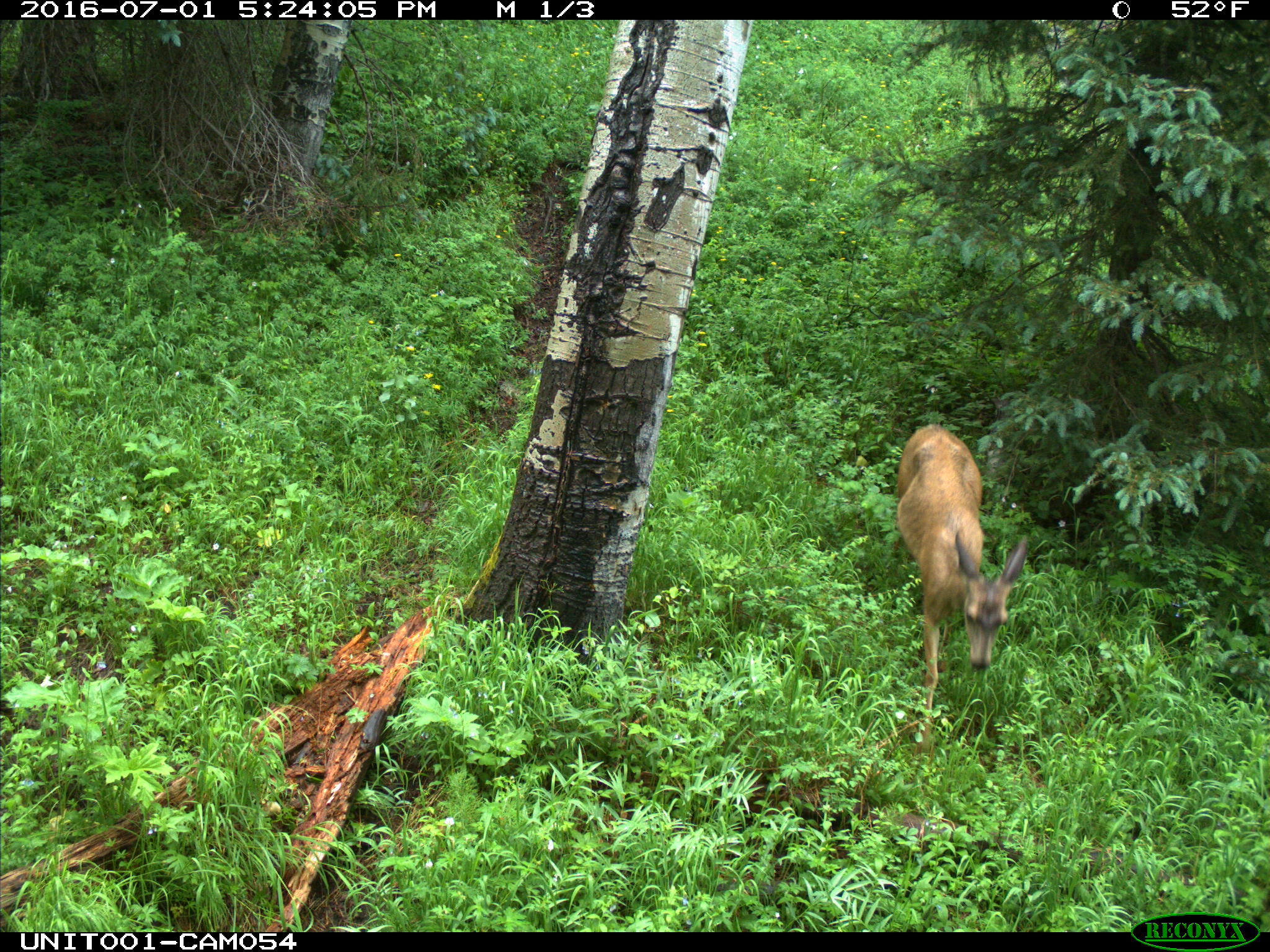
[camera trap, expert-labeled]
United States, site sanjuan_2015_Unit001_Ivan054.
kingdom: Animalia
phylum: Chordata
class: Mammalia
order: Artiodactyla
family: Cervidae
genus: Odocoileus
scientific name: Odocoileus hemionus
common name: mule deer